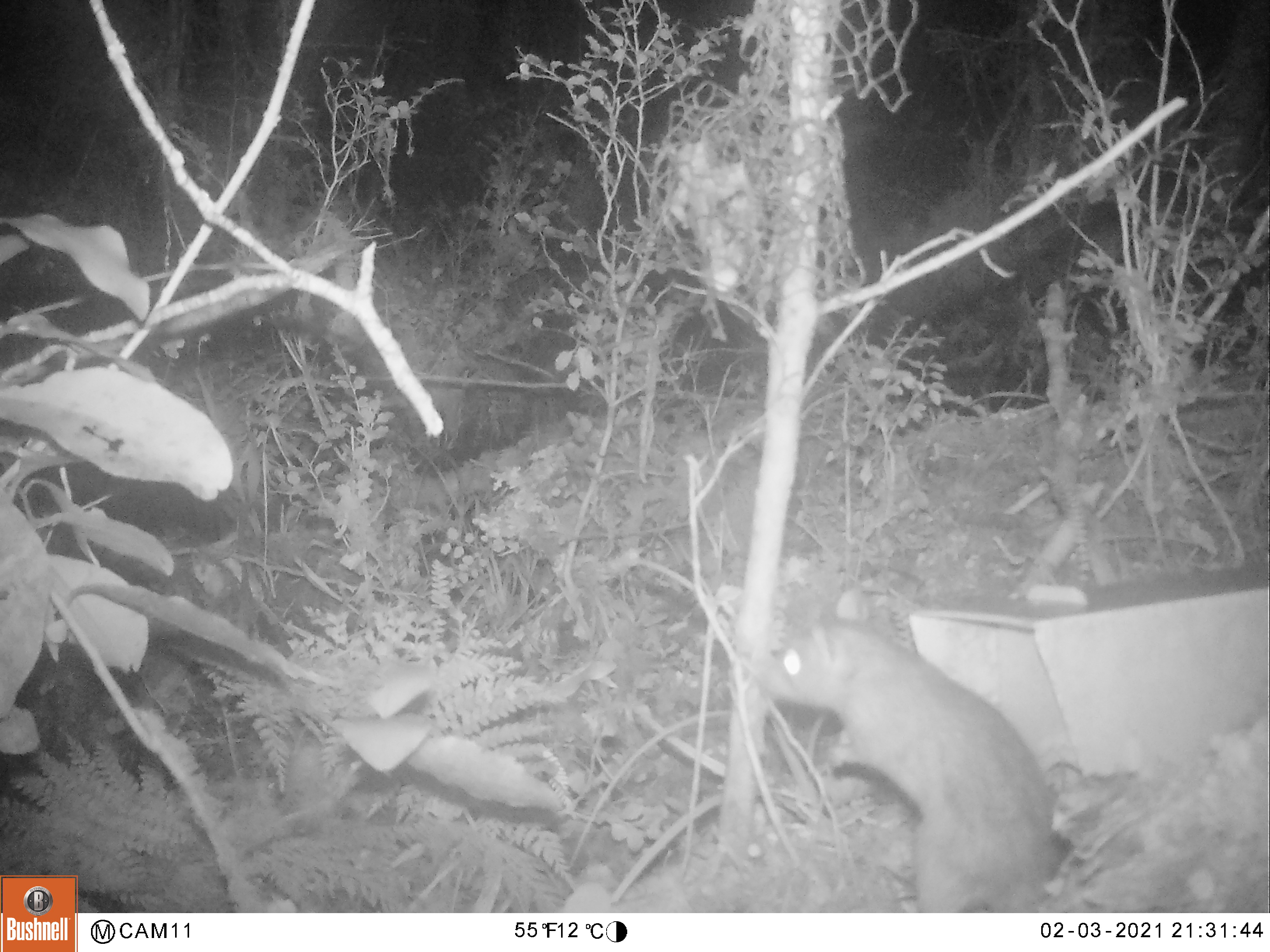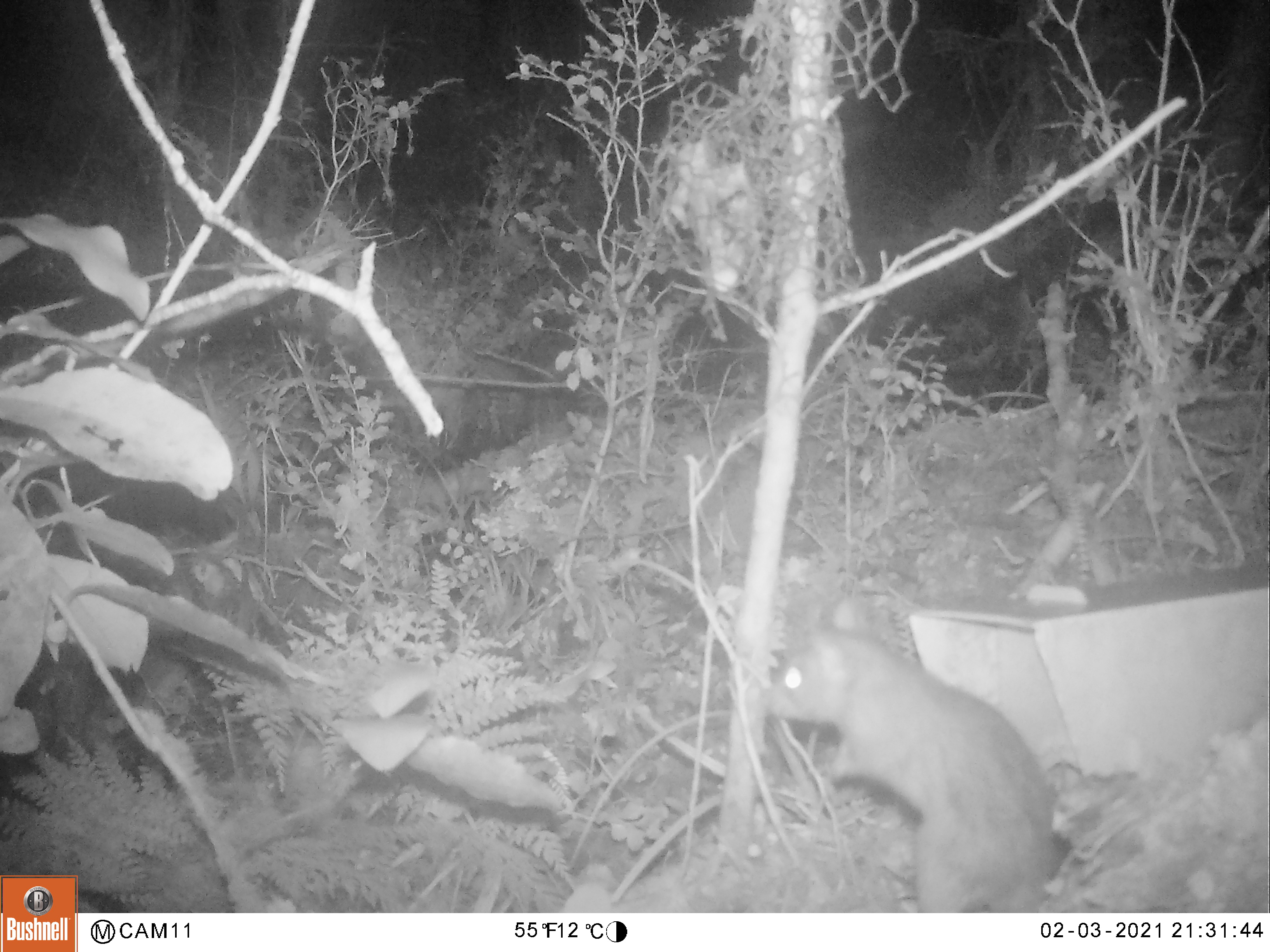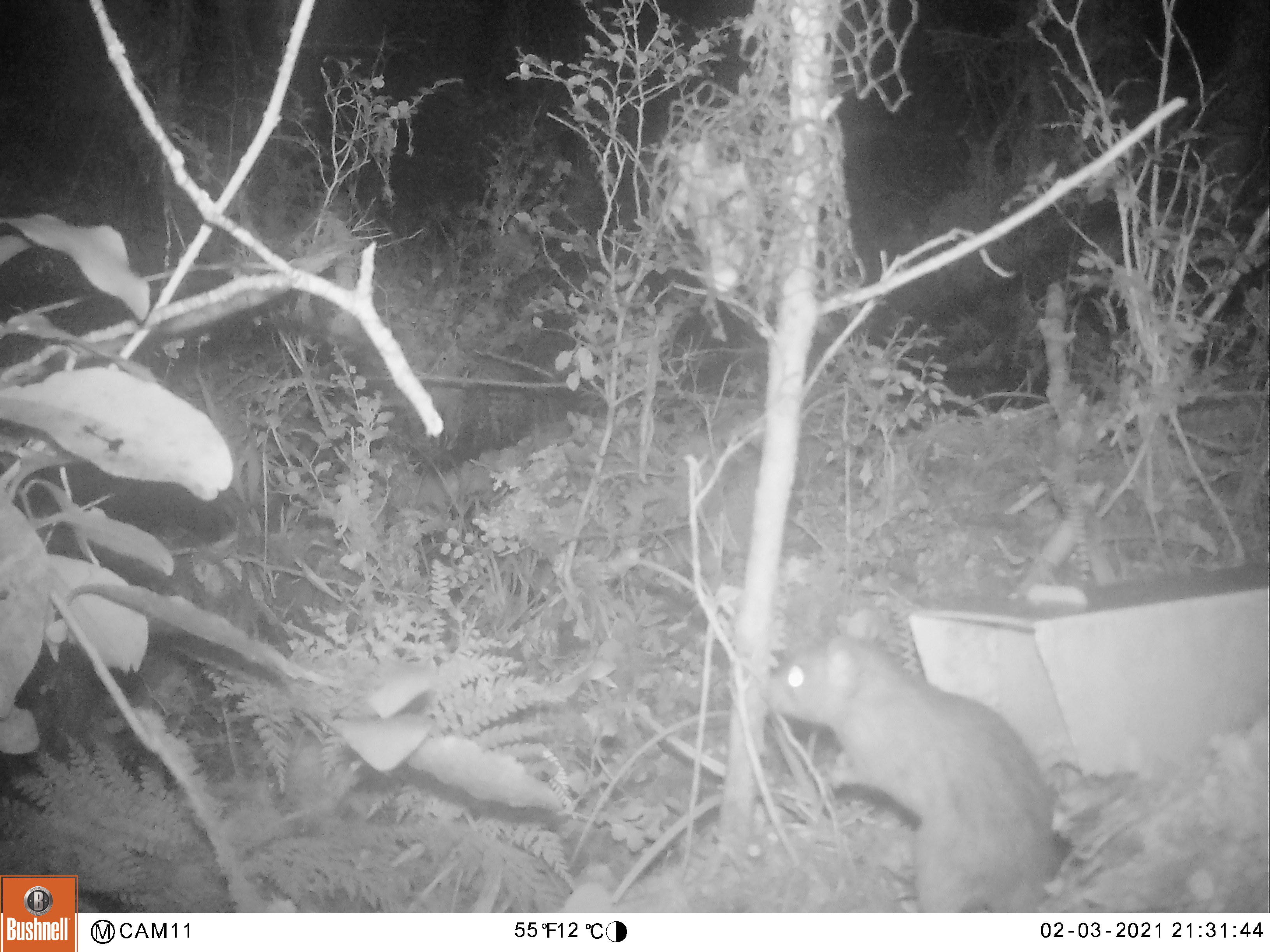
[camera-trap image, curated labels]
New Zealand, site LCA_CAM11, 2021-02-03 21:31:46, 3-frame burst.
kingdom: Animalia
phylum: Chordata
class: Mammalia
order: Rodentia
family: Muridae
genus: Rattus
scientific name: Rattus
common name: rat